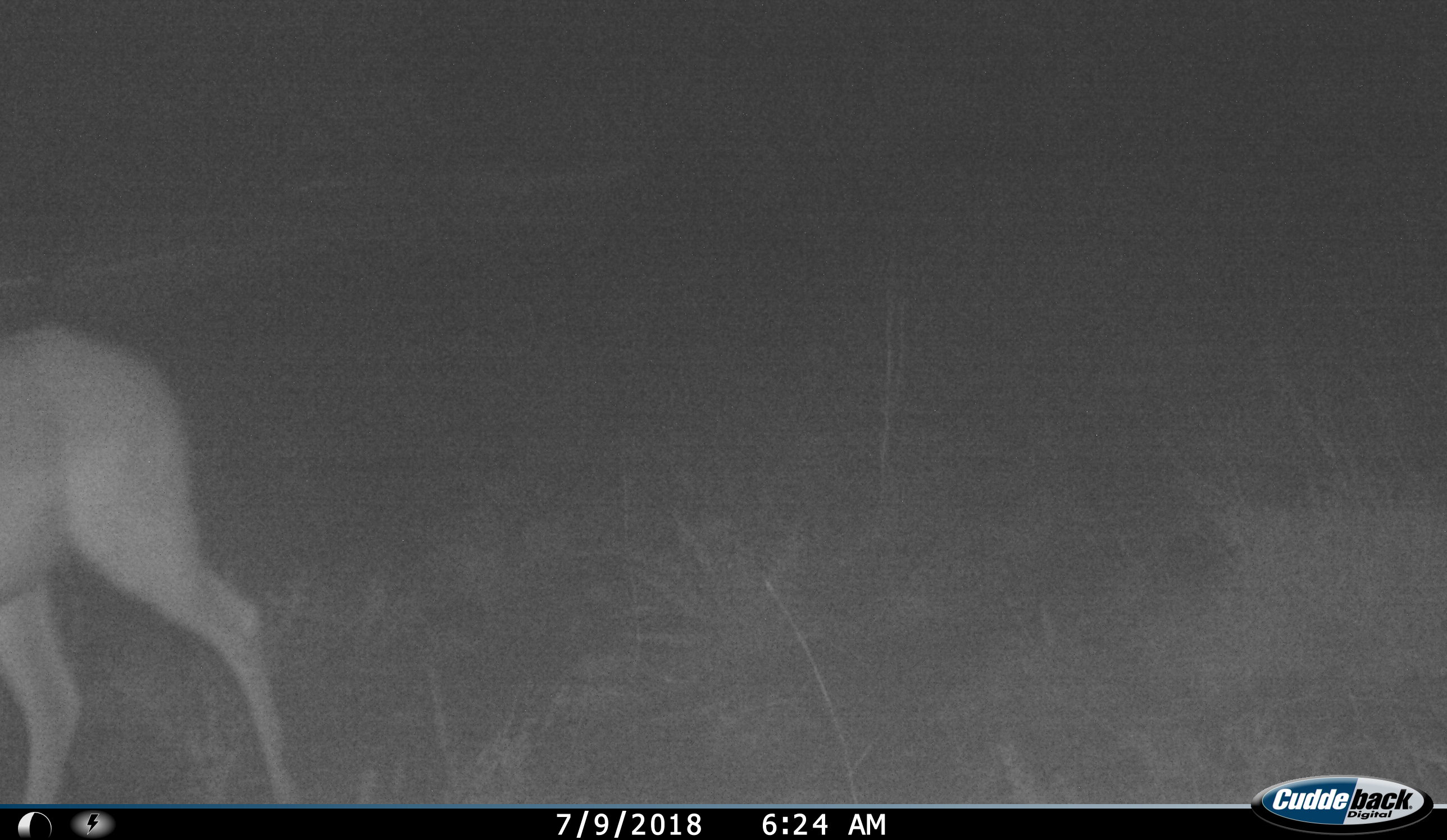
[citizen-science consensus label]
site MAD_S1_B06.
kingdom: Animalia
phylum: Chordata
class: Mammalia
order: Artiodactyla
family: Bovidae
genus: Aepyceros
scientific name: Aepyceros melampus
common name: impala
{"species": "impala (Aepyceros melampus)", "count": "1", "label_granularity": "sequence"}